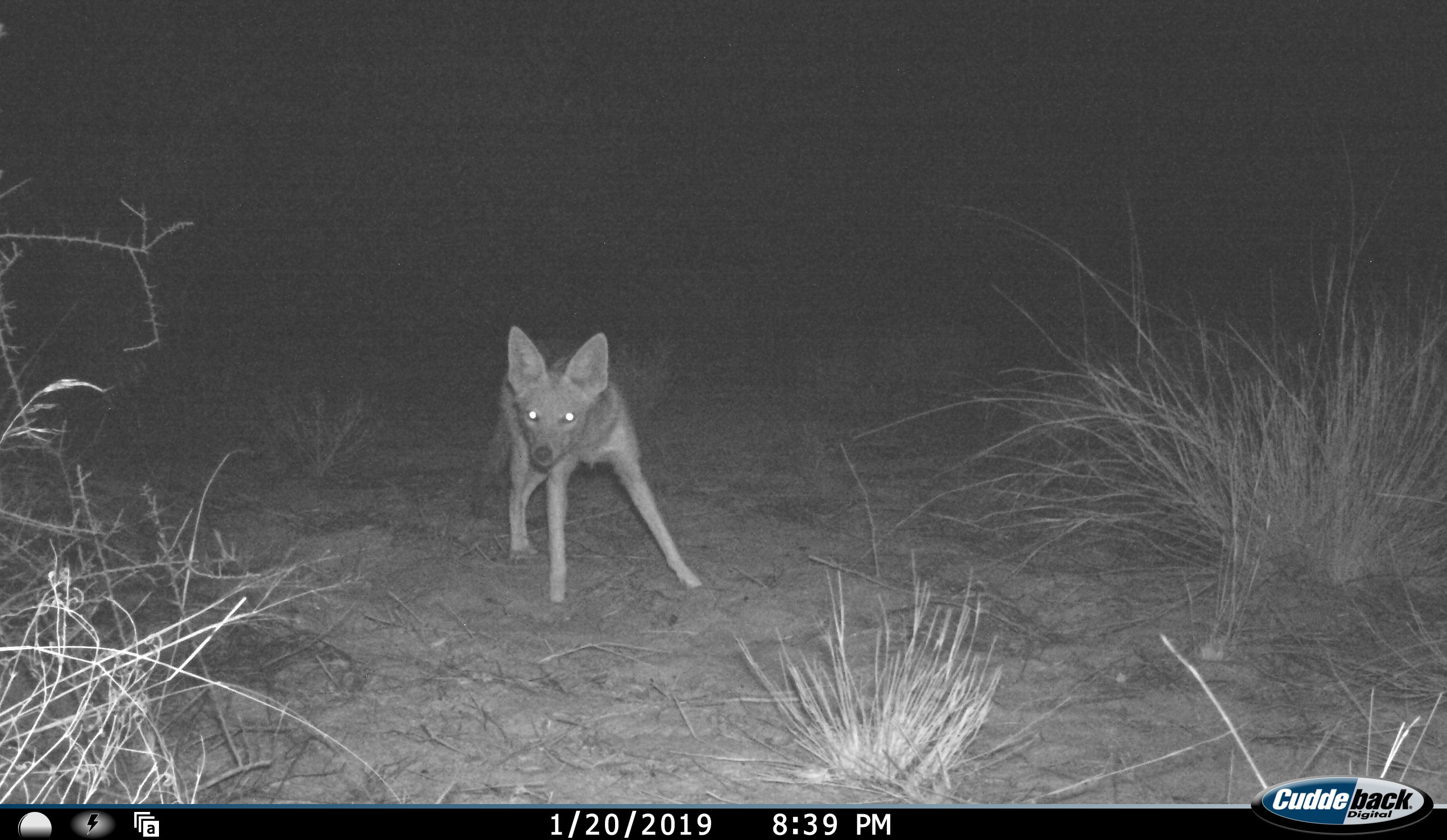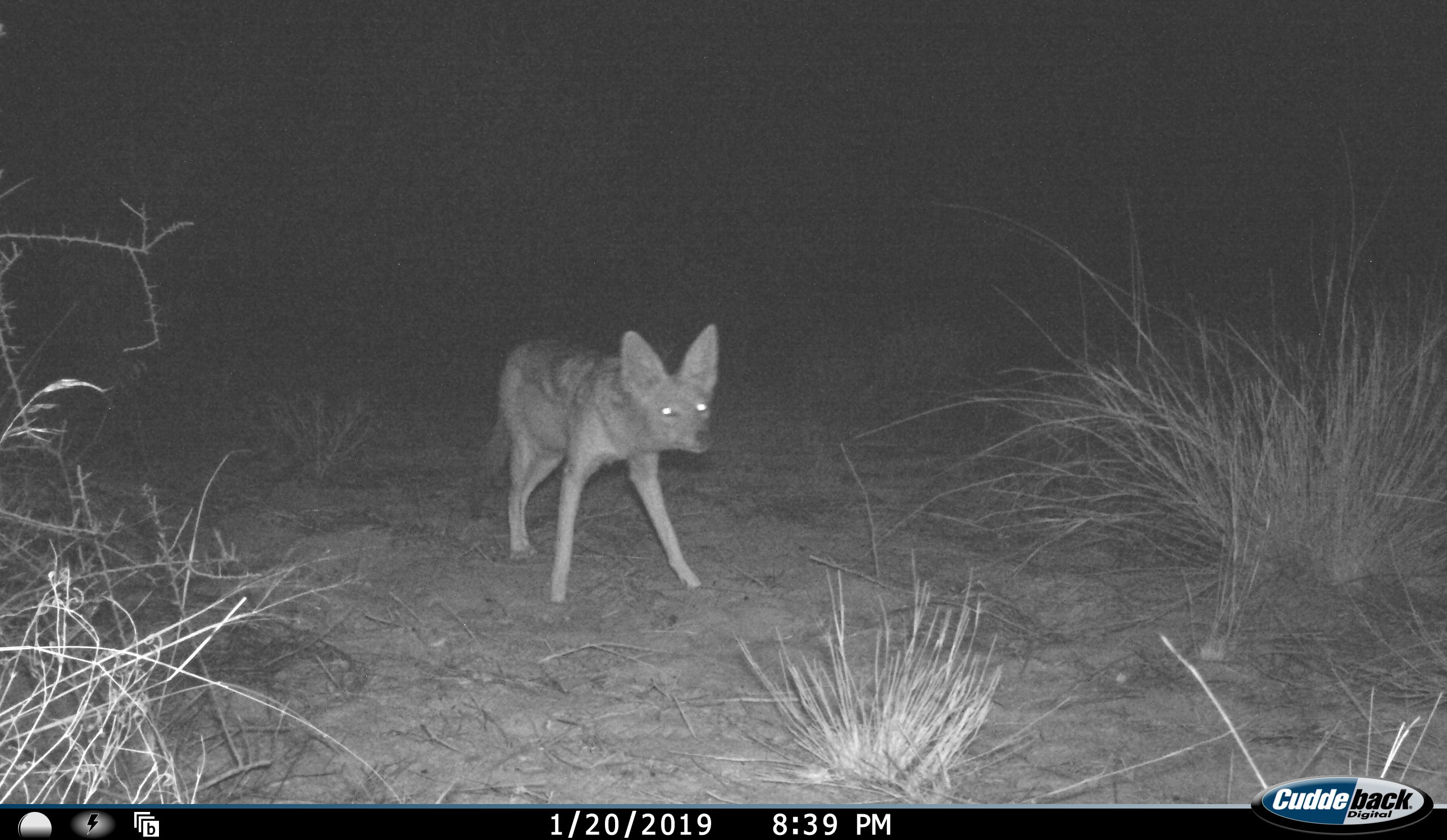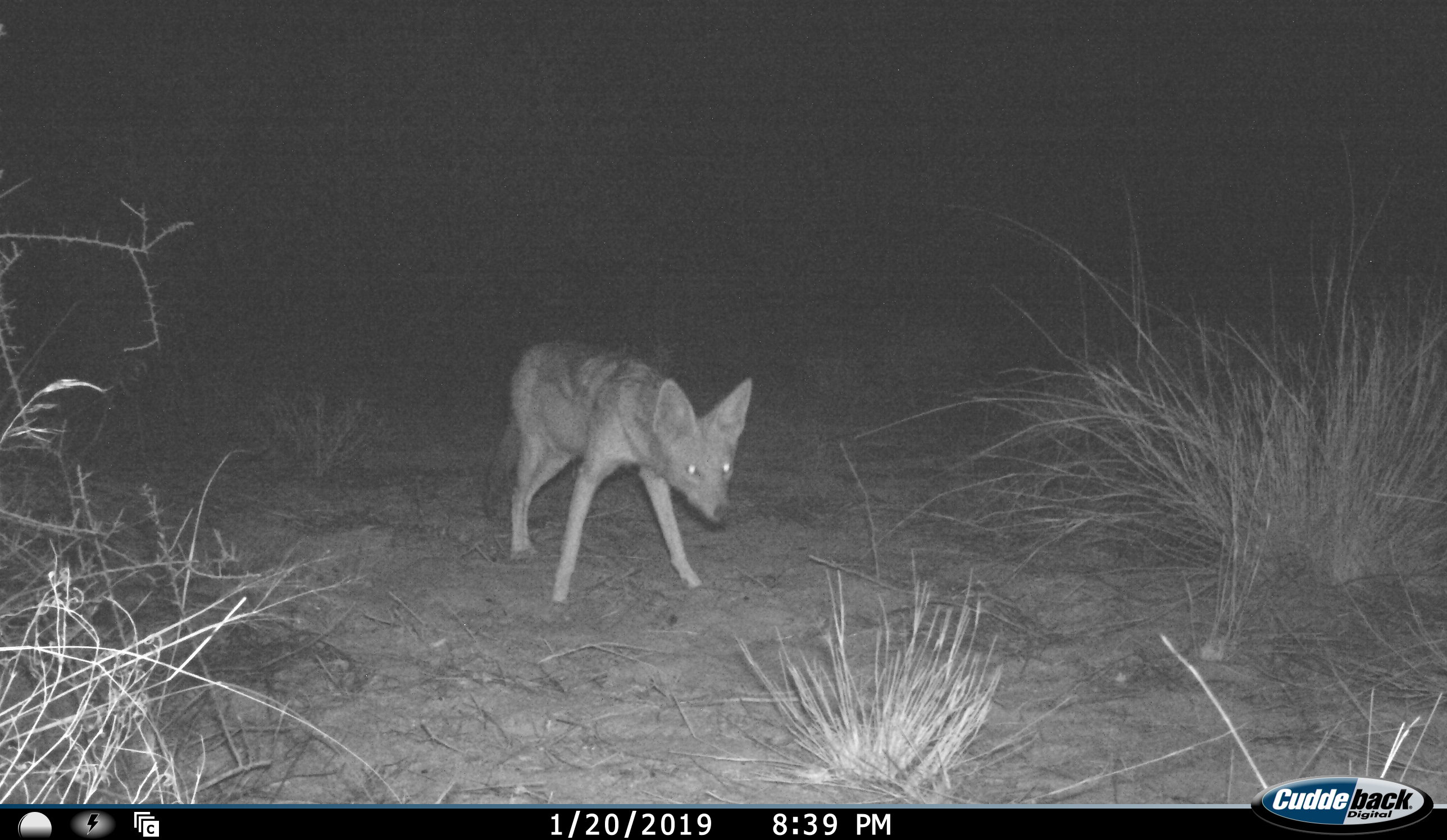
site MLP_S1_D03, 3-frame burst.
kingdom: Animalia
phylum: Chordata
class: Mammalia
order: Carnivora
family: Canidae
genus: Lupulella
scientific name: Lupulella mesomelas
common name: black-backed jackal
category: jackalblackbacked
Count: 1.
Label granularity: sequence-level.